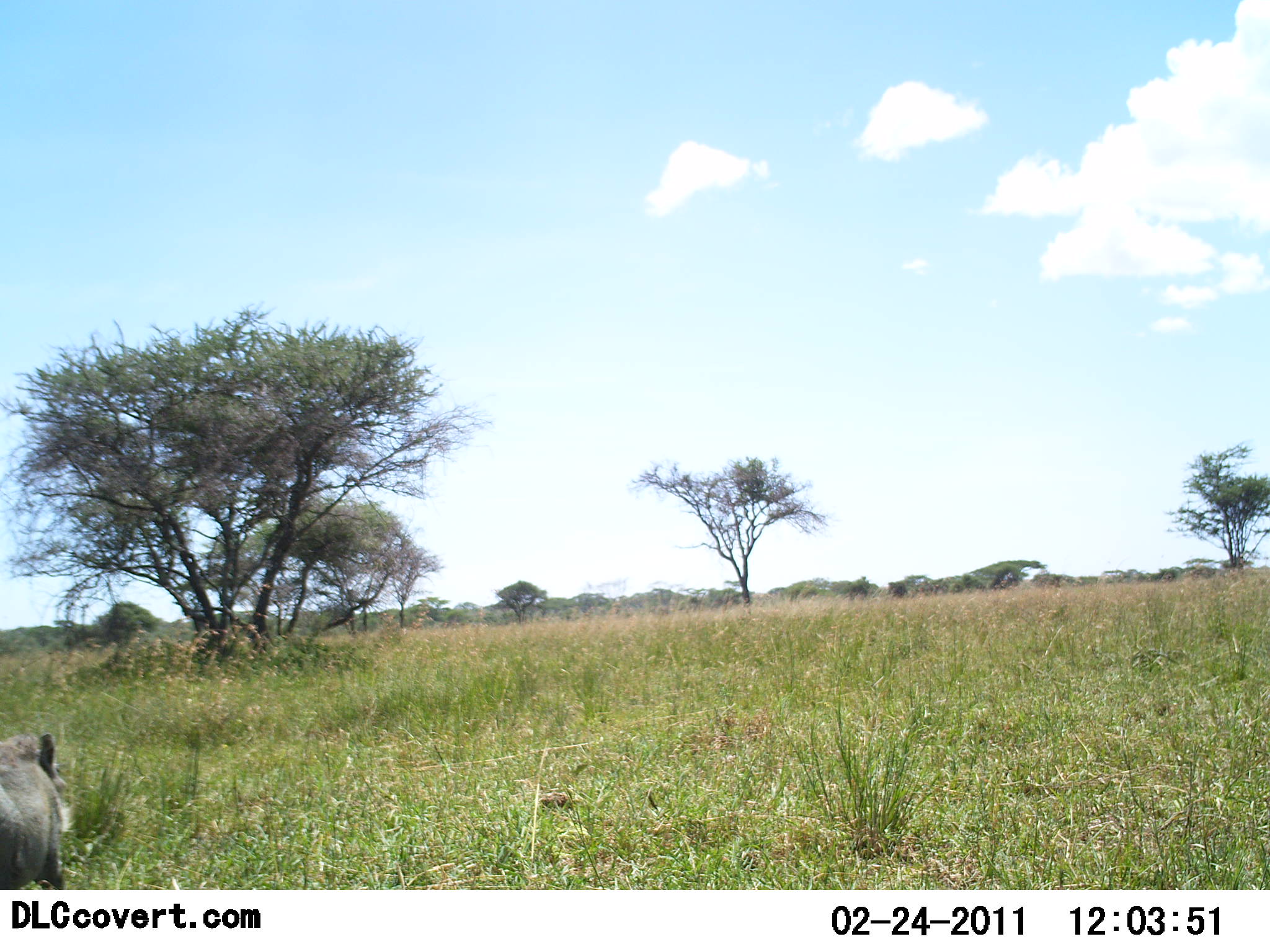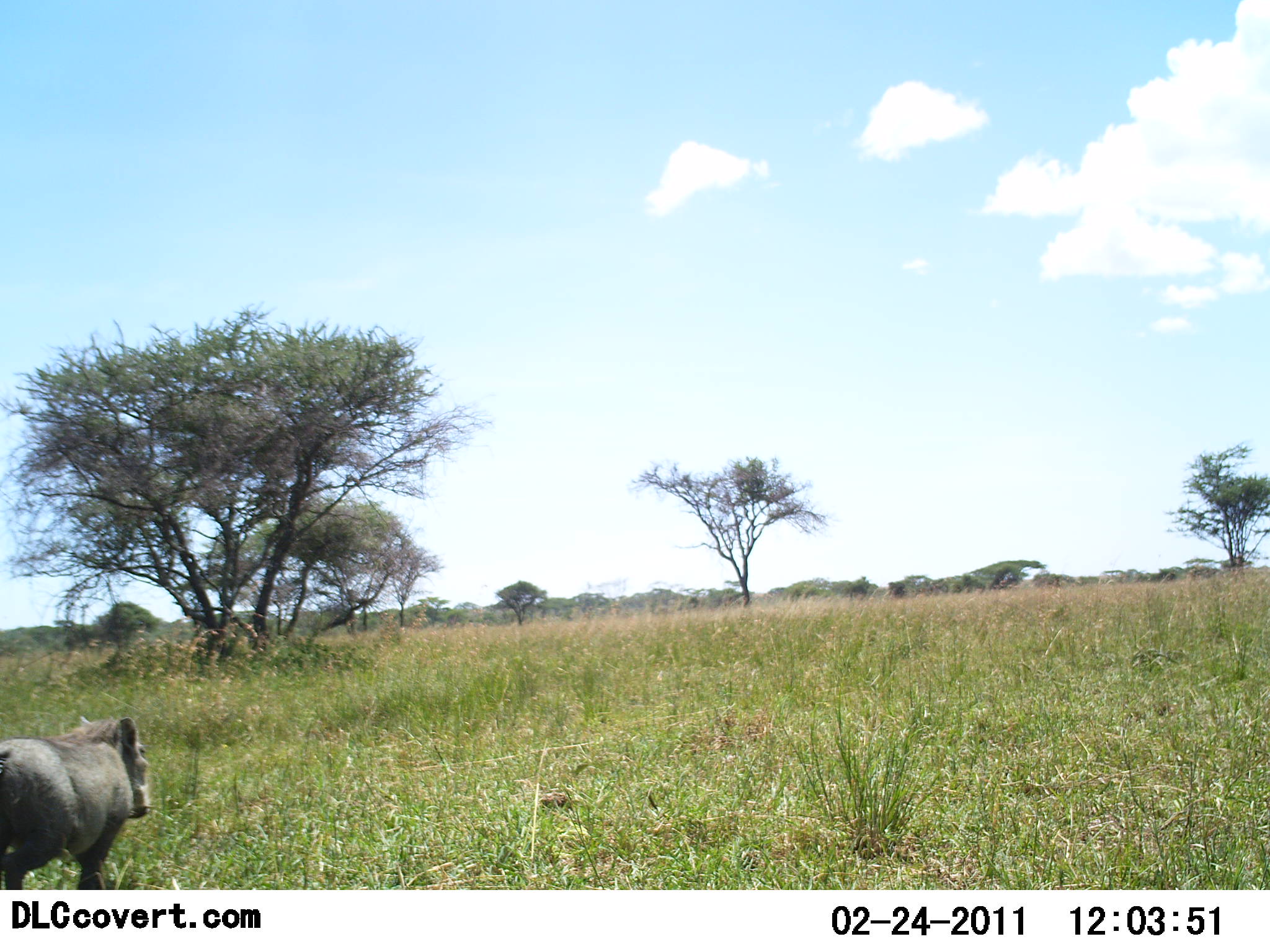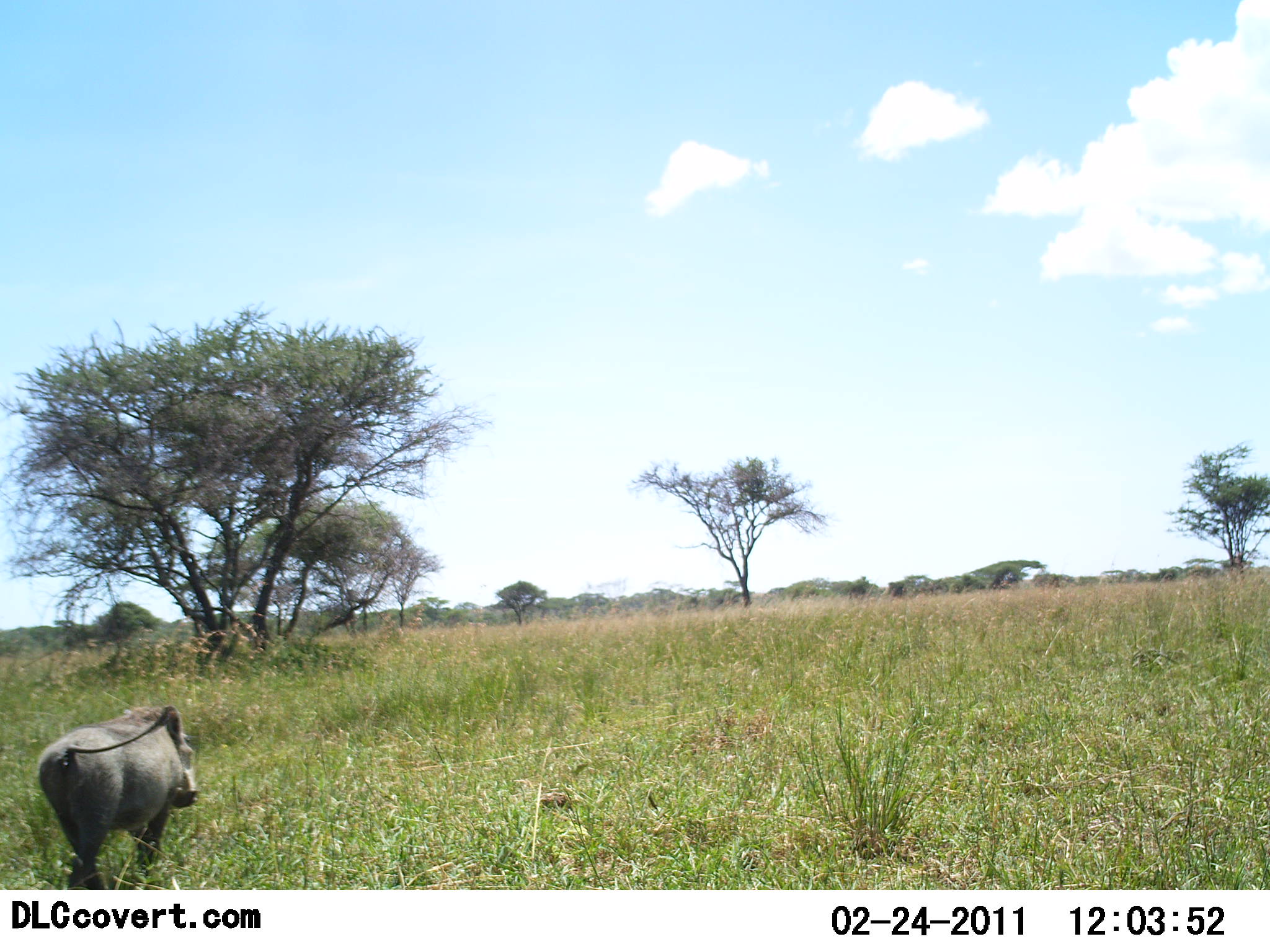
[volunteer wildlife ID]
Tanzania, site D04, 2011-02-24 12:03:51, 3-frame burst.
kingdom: Animalia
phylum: Chordata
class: Mammalia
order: Artiodactyla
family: Suidae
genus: Phacochoerus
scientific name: Phacochoerus africanus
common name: warthog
Warthog (Phacochoerus africanus), count 1. Behavior (volunteer vote fractions): standing 0%, resting 0%, moving 100%, interacting 0%. Young present (vote fraction): 0%. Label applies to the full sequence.